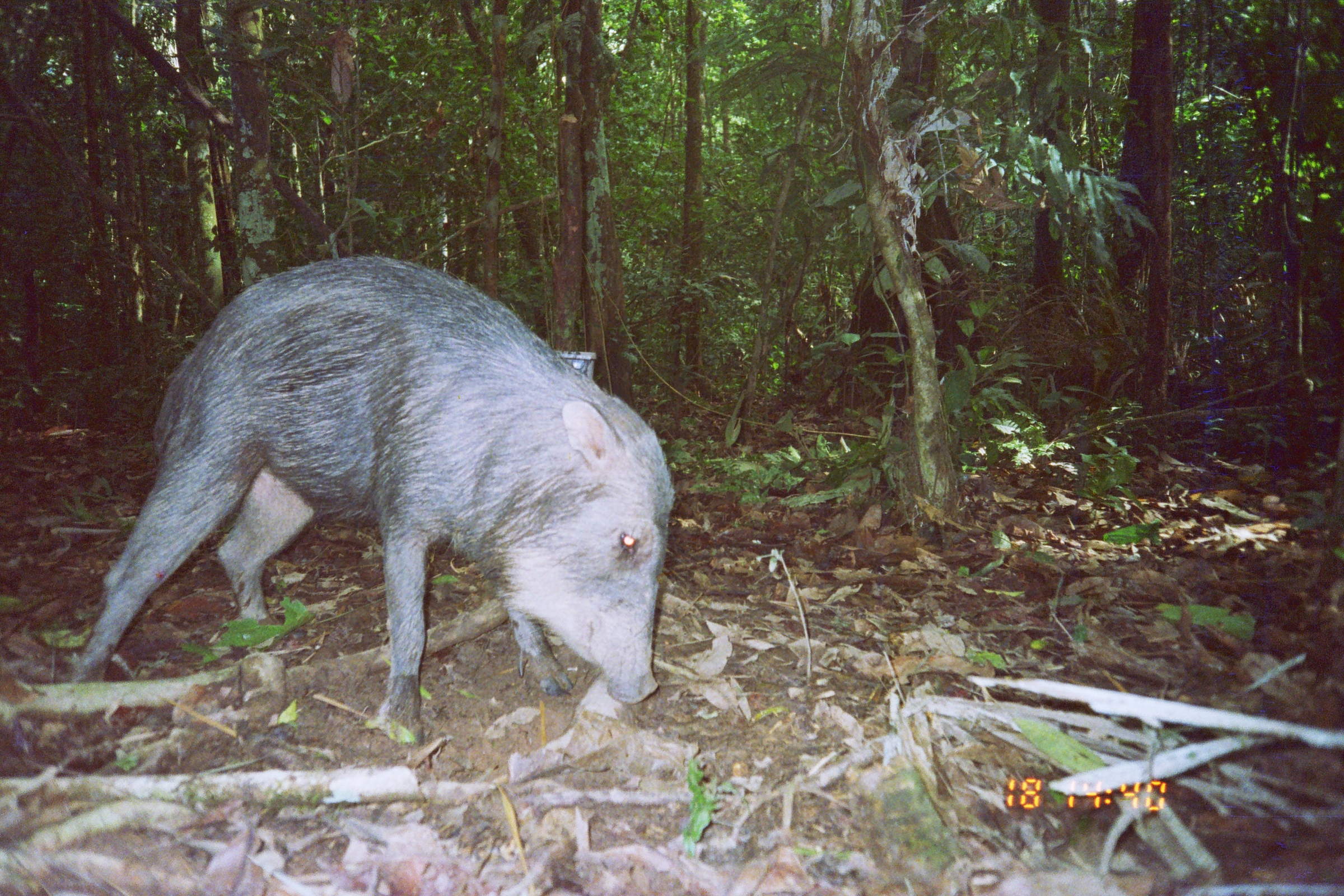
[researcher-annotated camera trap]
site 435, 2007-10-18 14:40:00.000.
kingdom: Animalia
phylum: Chordata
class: Mammalia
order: Artiodactyla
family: Tayassuidae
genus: Tayassu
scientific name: Tayassu pecari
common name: white-lipped peccary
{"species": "Tayassu pecari (white-lipped peccary)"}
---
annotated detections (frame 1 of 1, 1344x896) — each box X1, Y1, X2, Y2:
tayassu pecari: 68, 256, 674, 744